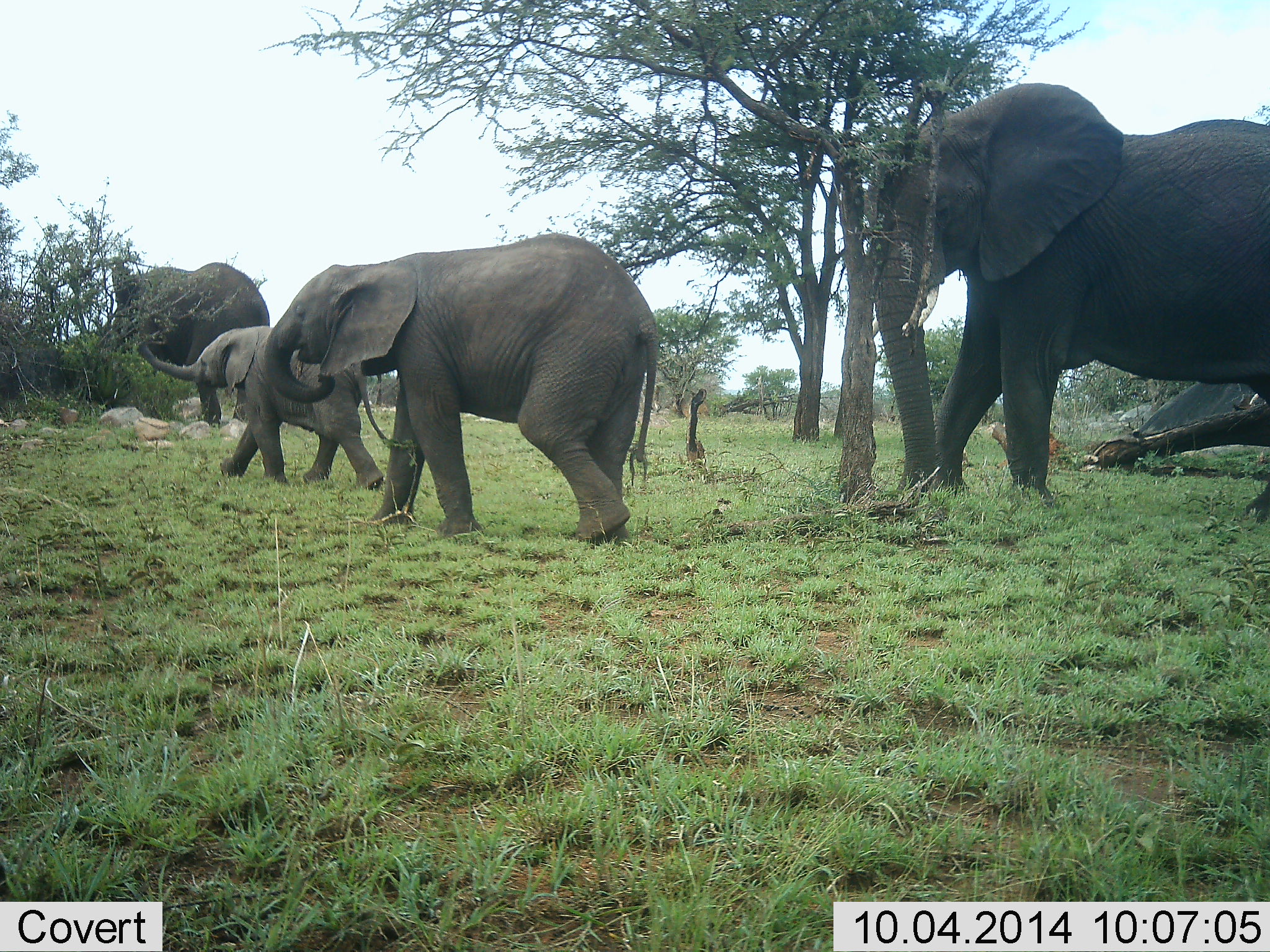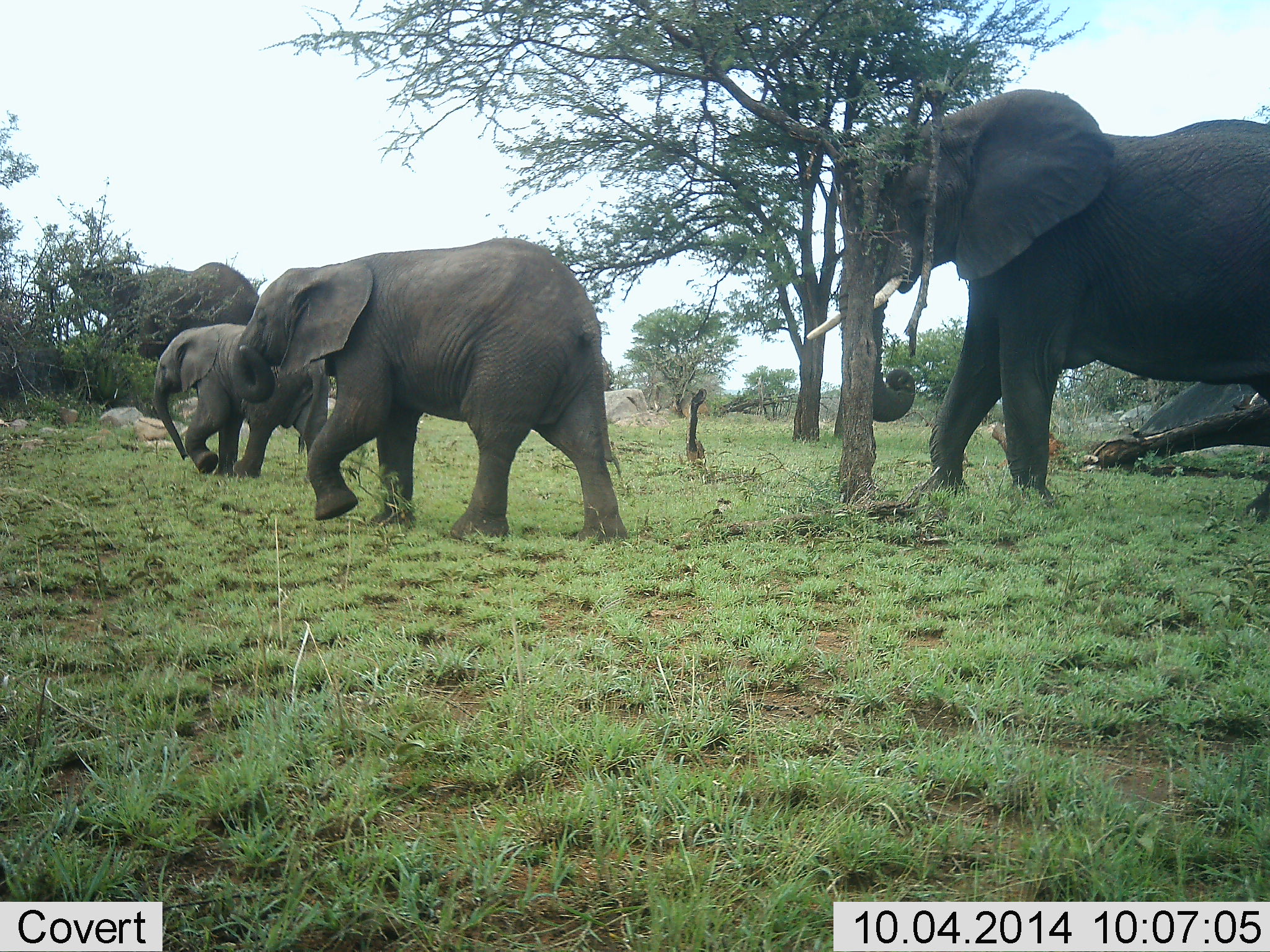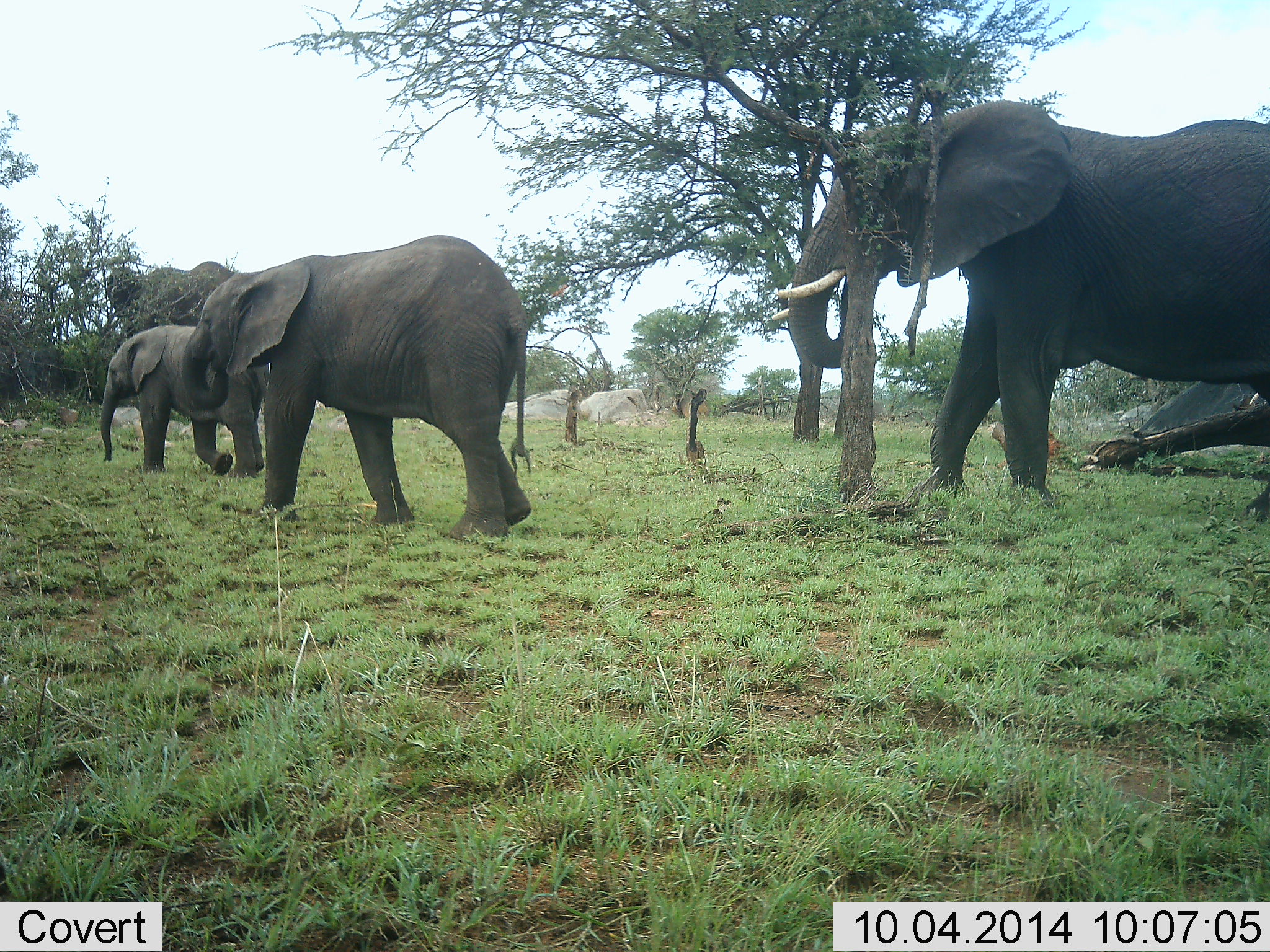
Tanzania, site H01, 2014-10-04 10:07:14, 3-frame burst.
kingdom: Animalia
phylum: Chordata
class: Mammalia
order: Proboscidea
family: Elephantidae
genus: Loxodonta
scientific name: Loxodonta africana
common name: african bush elephant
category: elephant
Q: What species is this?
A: Elephant (african bush elephant) (Loxodonta africana).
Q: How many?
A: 4.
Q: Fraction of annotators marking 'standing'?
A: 30%.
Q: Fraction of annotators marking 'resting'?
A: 0%.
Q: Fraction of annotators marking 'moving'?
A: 90%.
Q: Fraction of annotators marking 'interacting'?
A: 0%.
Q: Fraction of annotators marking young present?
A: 90%.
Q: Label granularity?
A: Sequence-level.